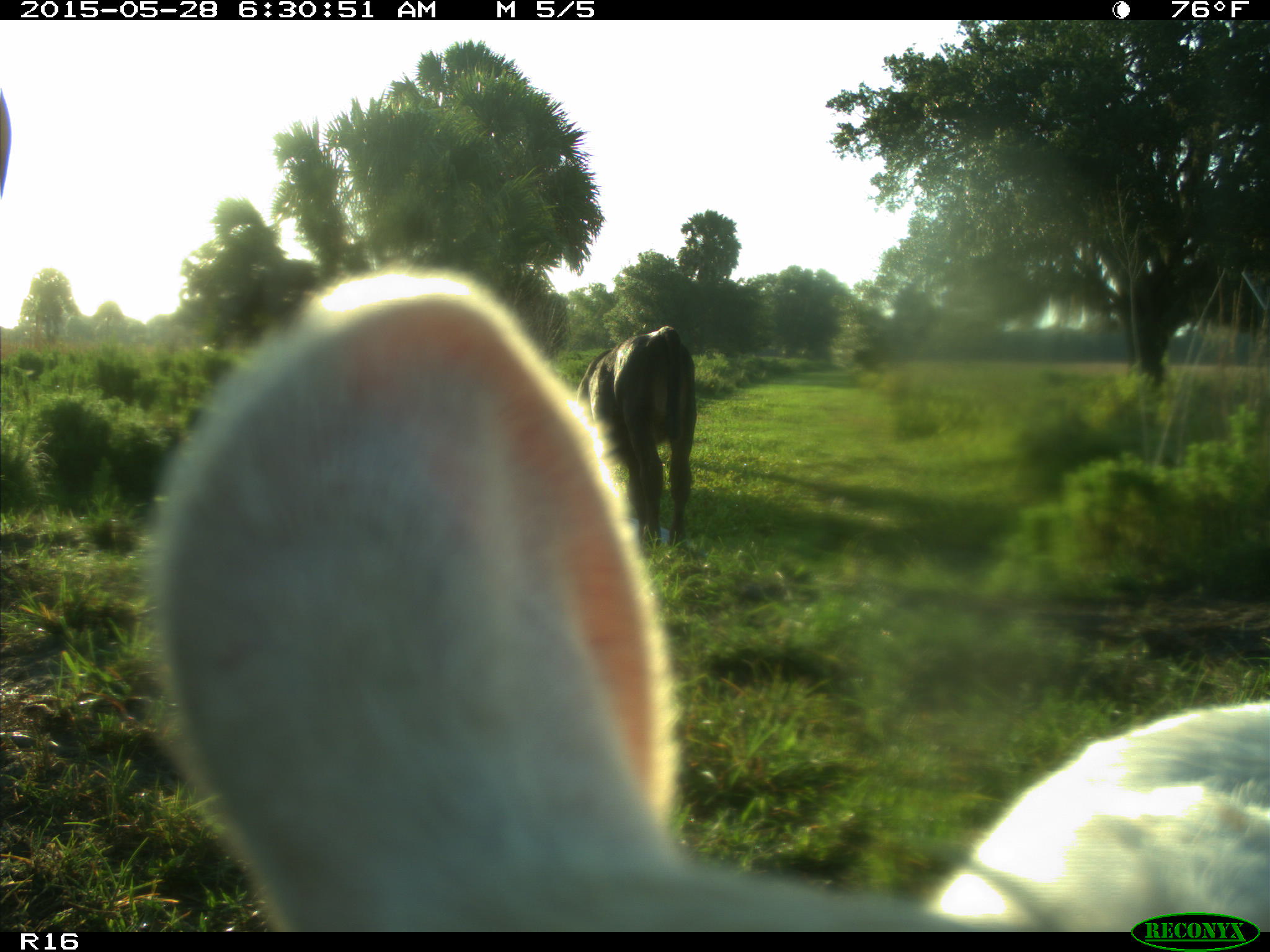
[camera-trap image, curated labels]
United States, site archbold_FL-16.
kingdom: Animalia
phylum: Chordata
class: Mammalia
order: Artiodactyla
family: Bovidae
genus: Bos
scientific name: Bos taurus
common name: domestic cow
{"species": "Bos taurus (domestic cow)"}